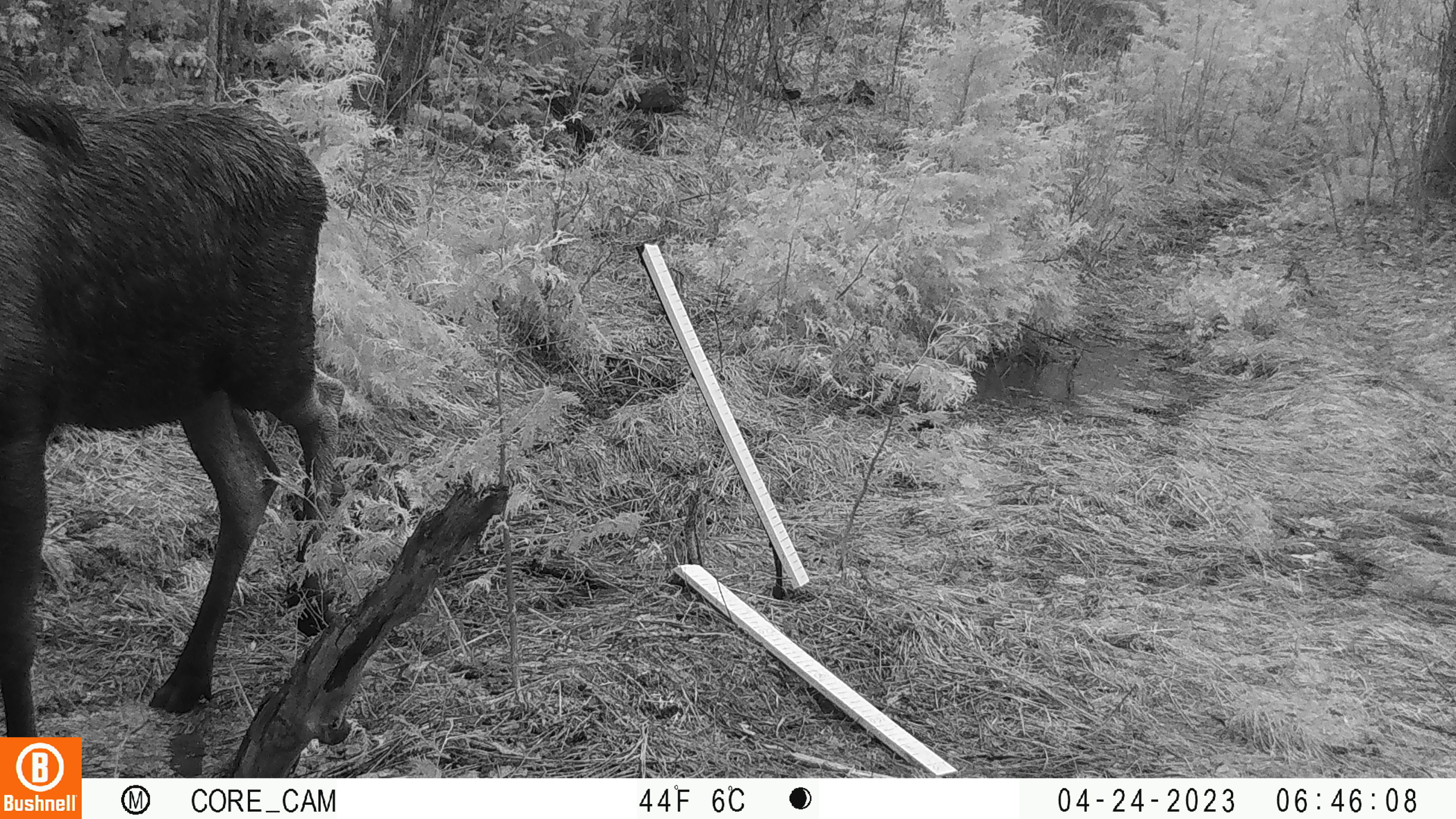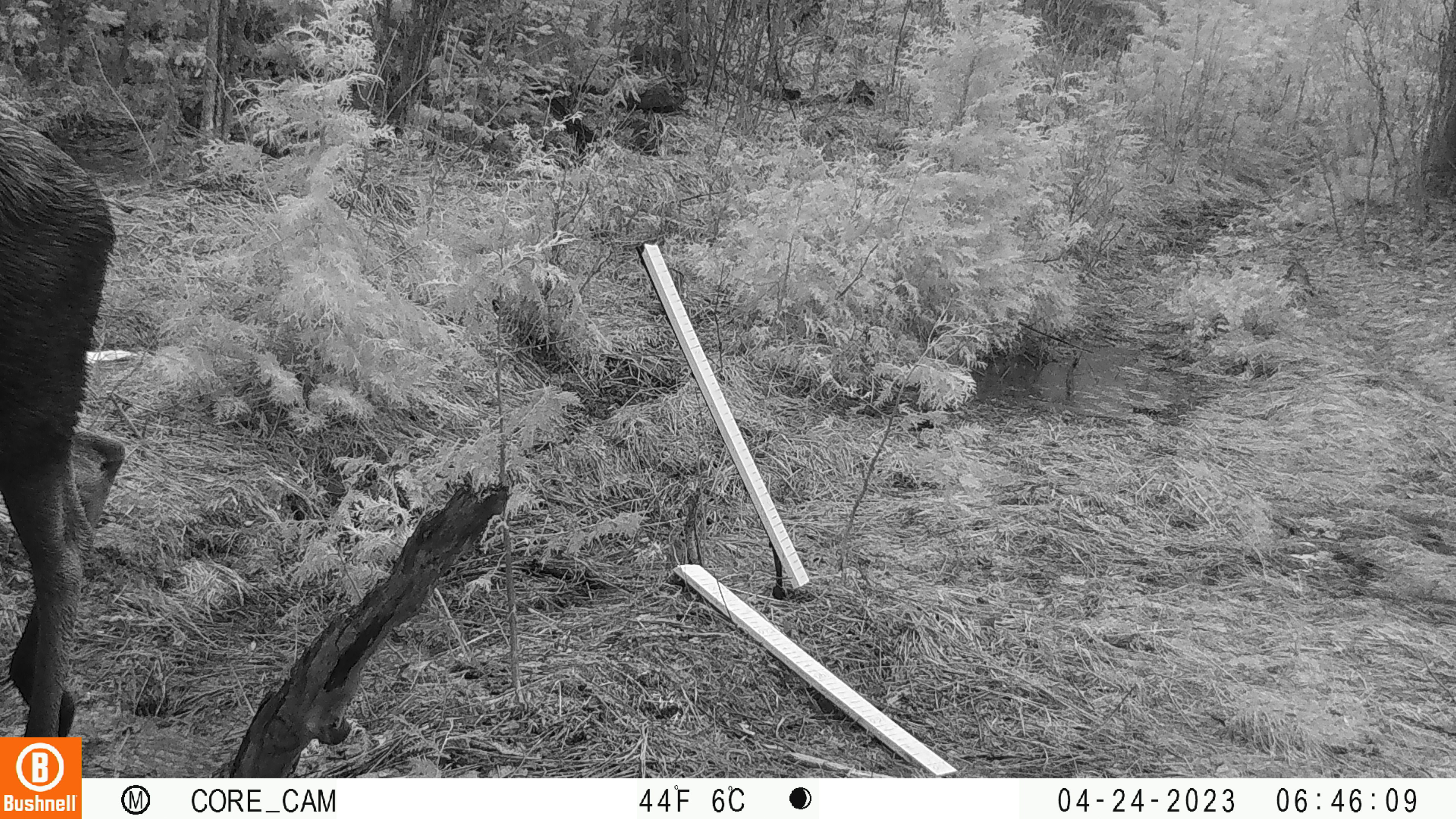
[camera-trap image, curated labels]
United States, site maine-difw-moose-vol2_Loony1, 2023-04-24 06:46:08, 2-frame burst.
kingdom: Animalia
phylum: Chordata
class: Mammalia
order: Artiodactyla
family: Cervidae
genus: Alces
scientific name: Alces alces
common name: moose